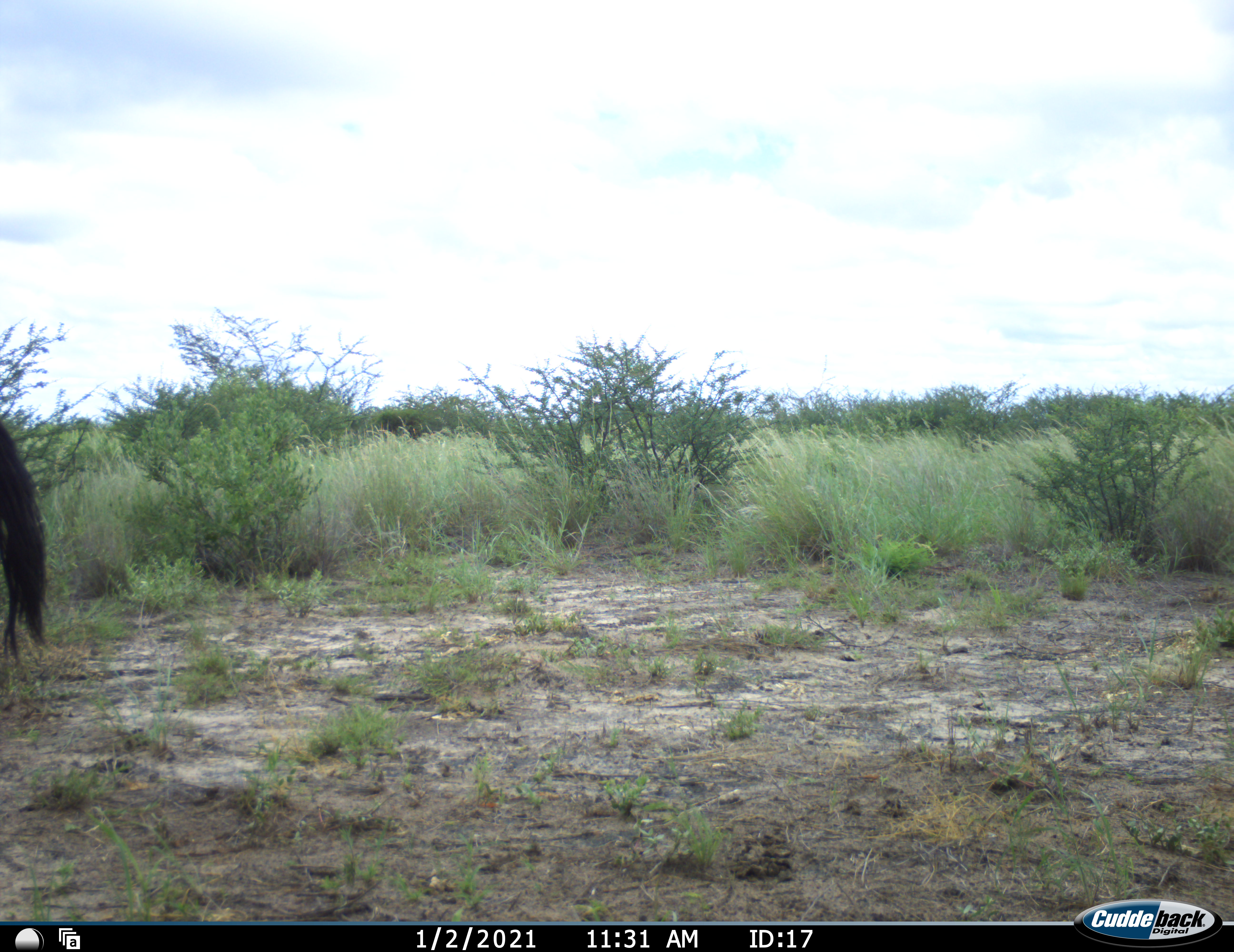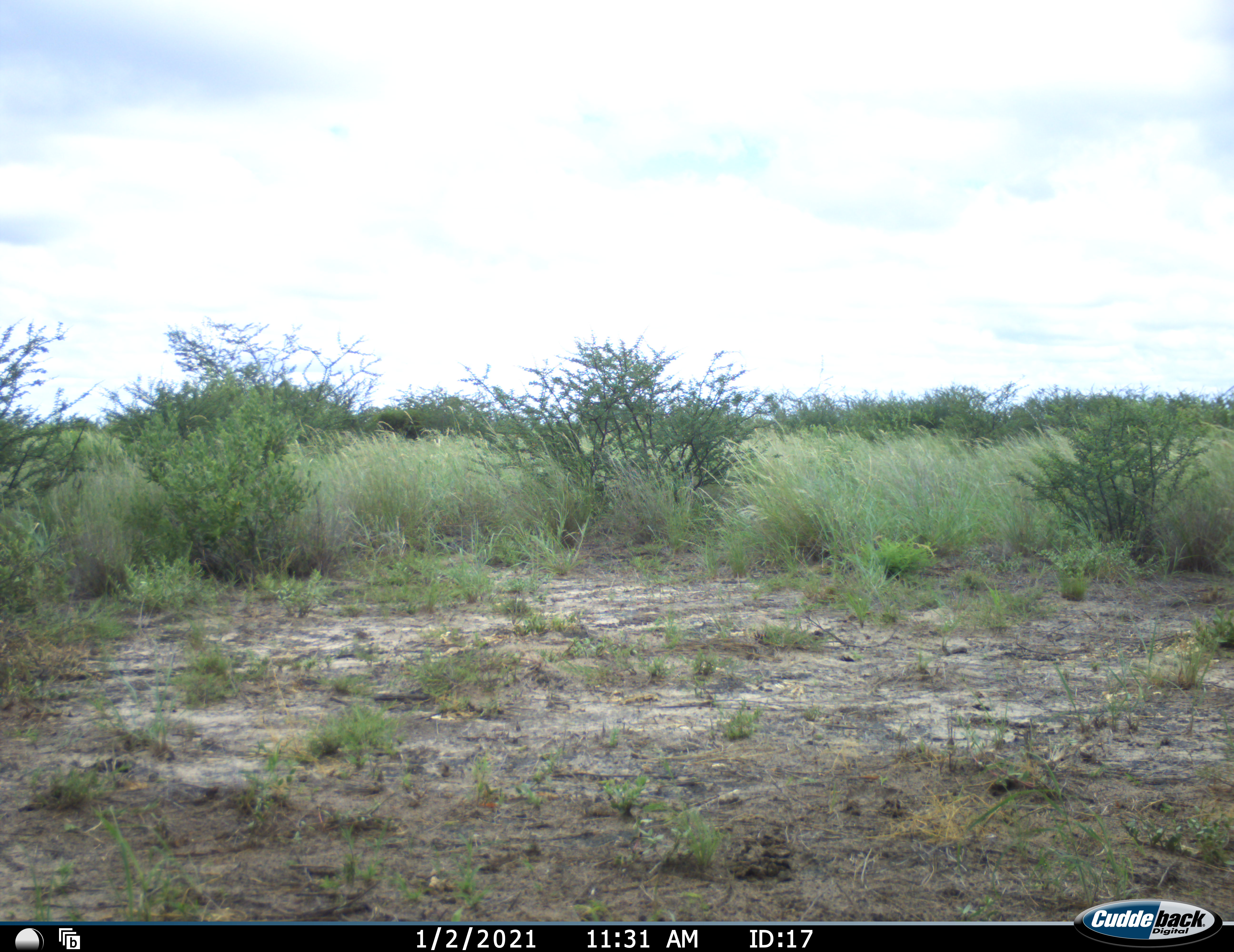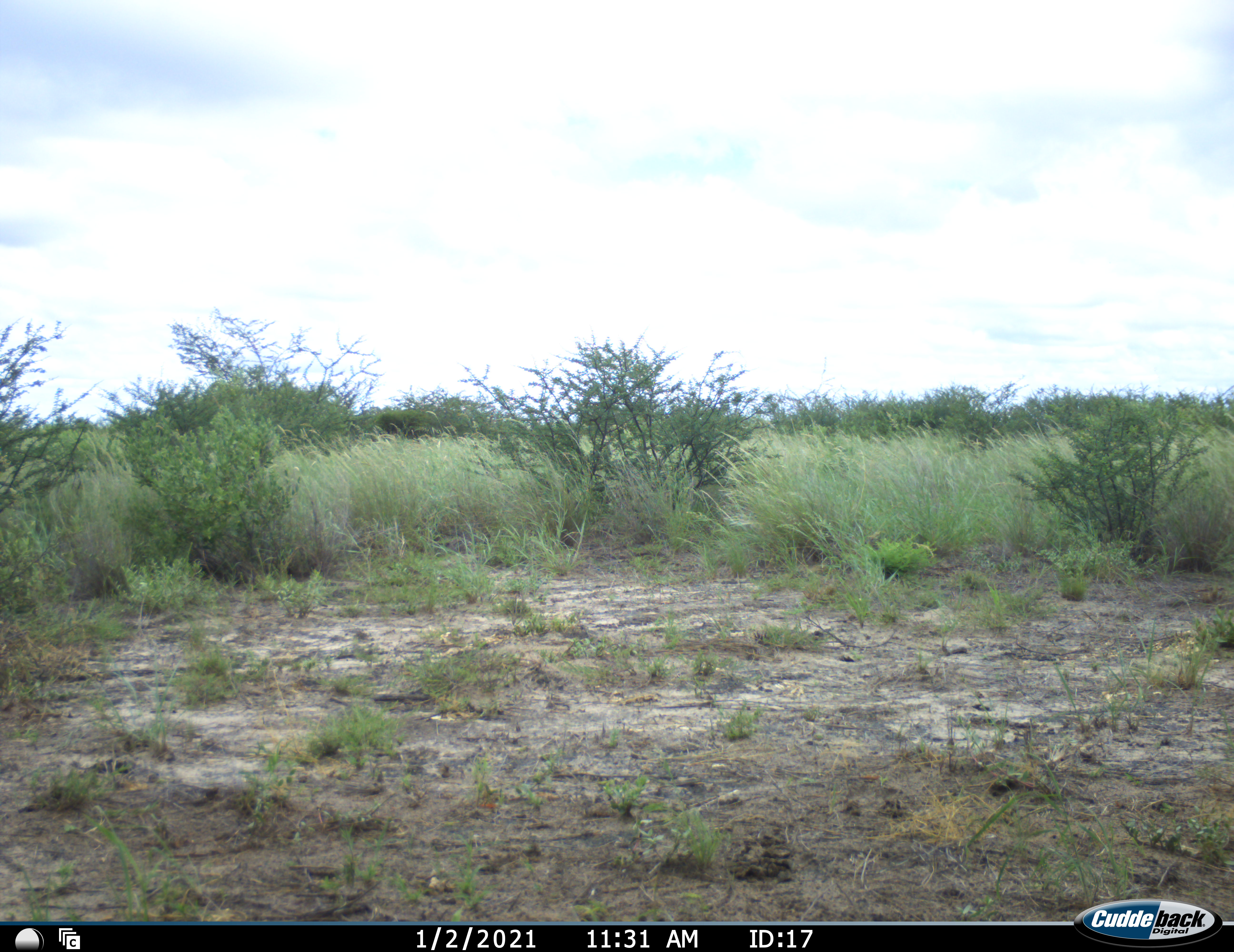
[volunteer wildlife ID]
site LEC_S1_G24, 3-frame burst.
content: unidentified animal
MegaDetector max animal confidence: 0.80